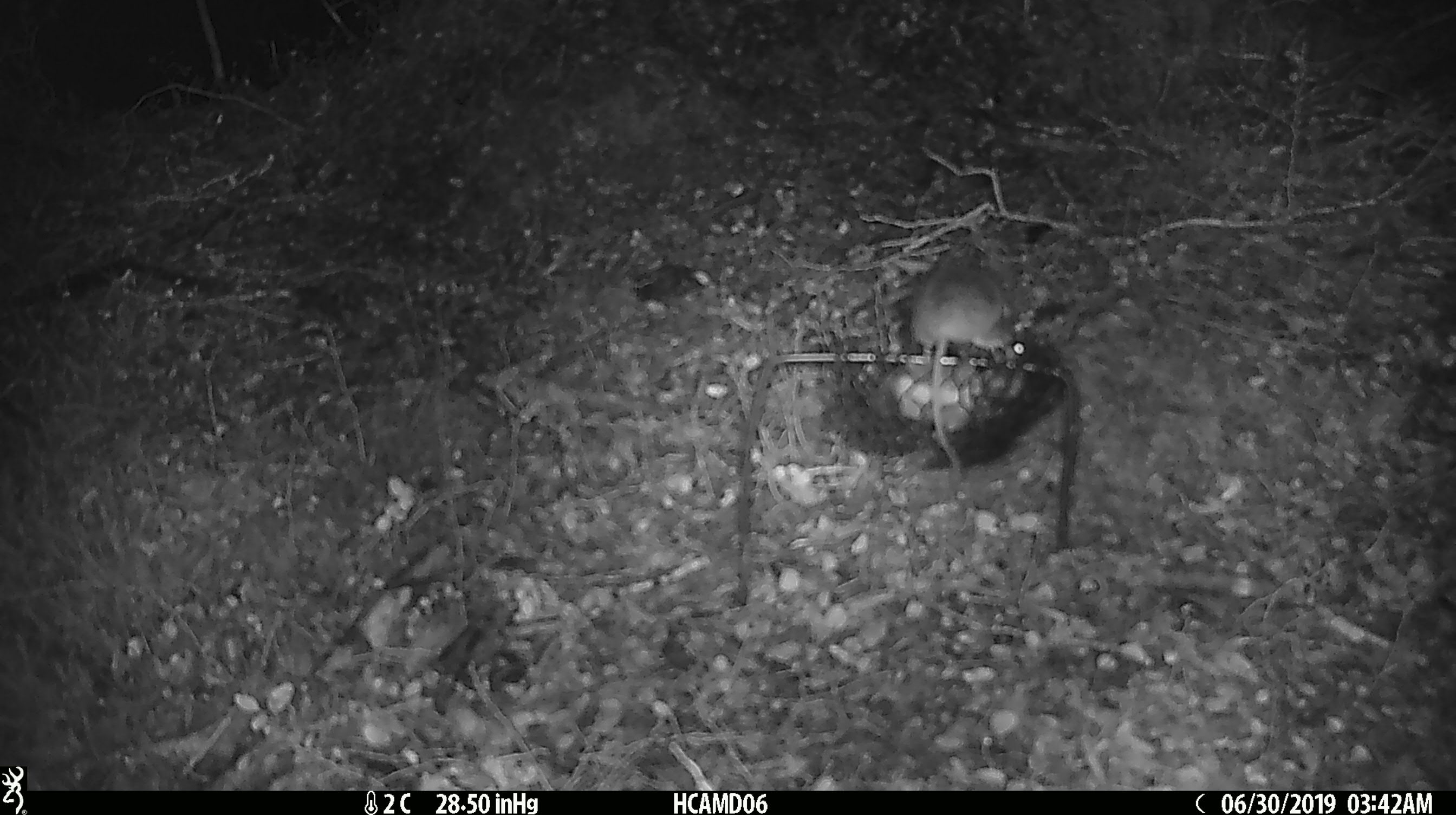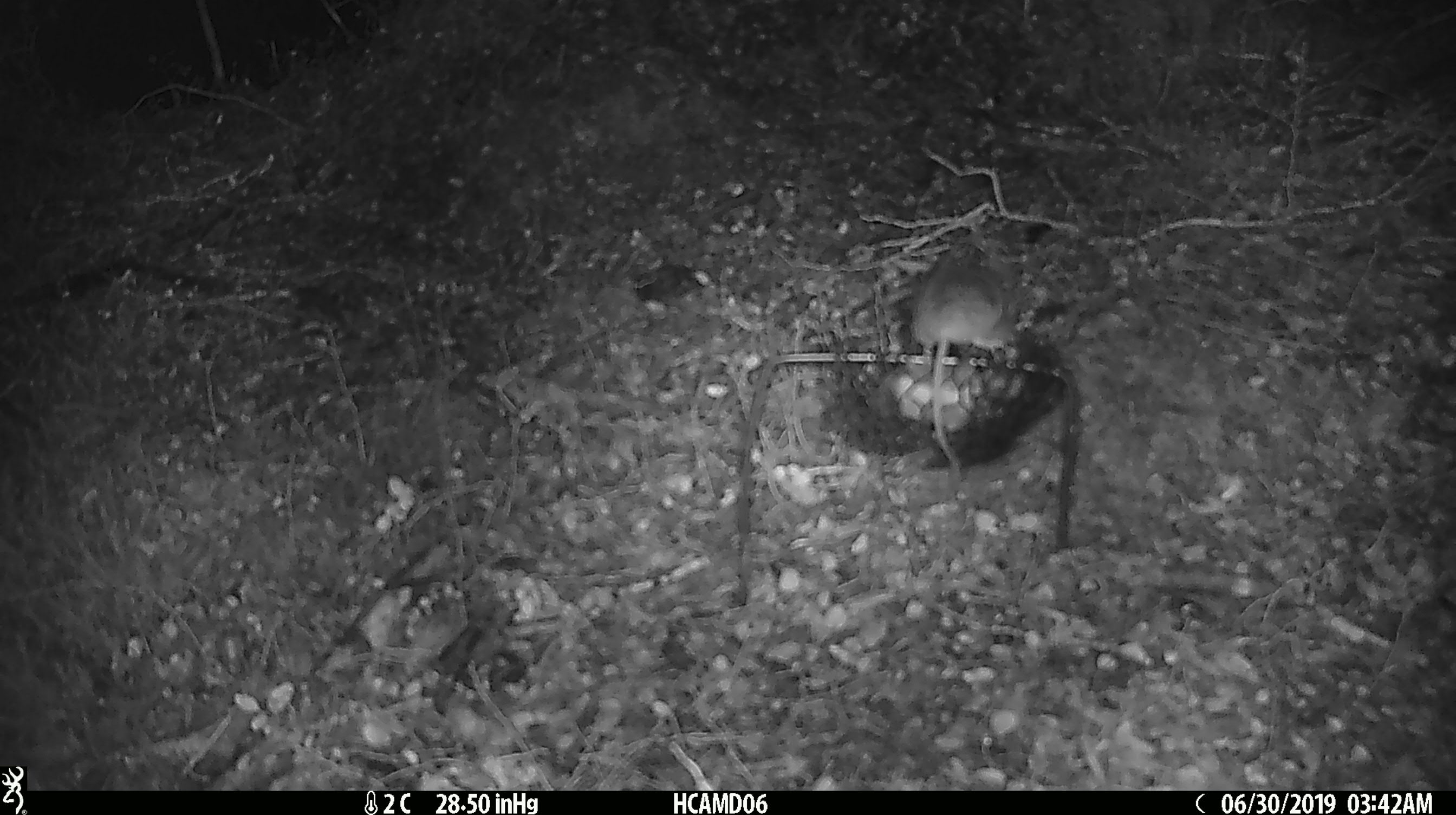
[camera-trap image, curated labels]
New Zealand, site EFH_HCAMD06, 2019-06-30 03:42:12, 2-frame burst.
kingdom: Animalia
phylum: Chordata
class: Mammalia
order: Rodentia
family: Muridae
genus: Mus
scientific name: Mus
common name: mouse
Mouse (Mus).